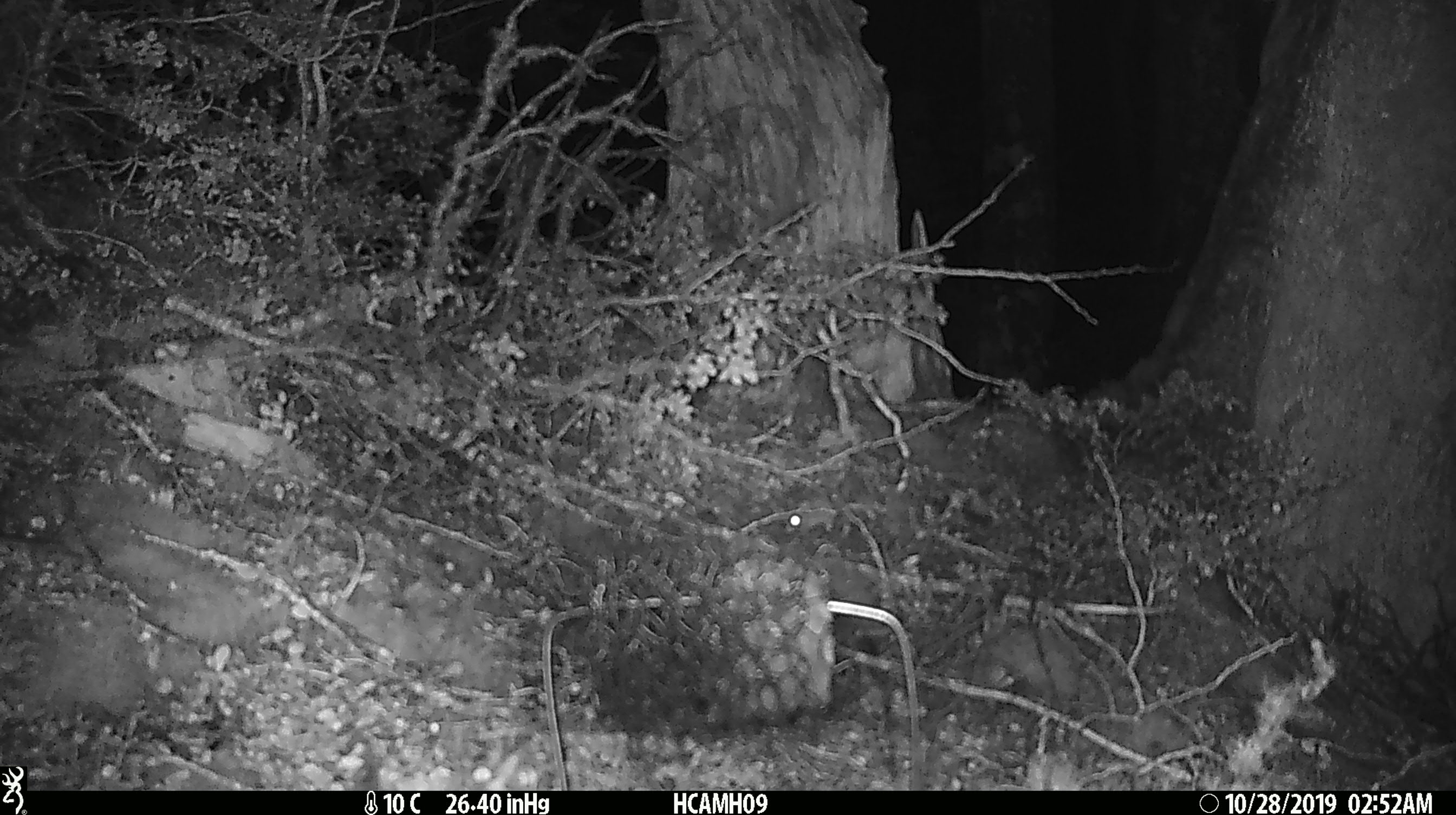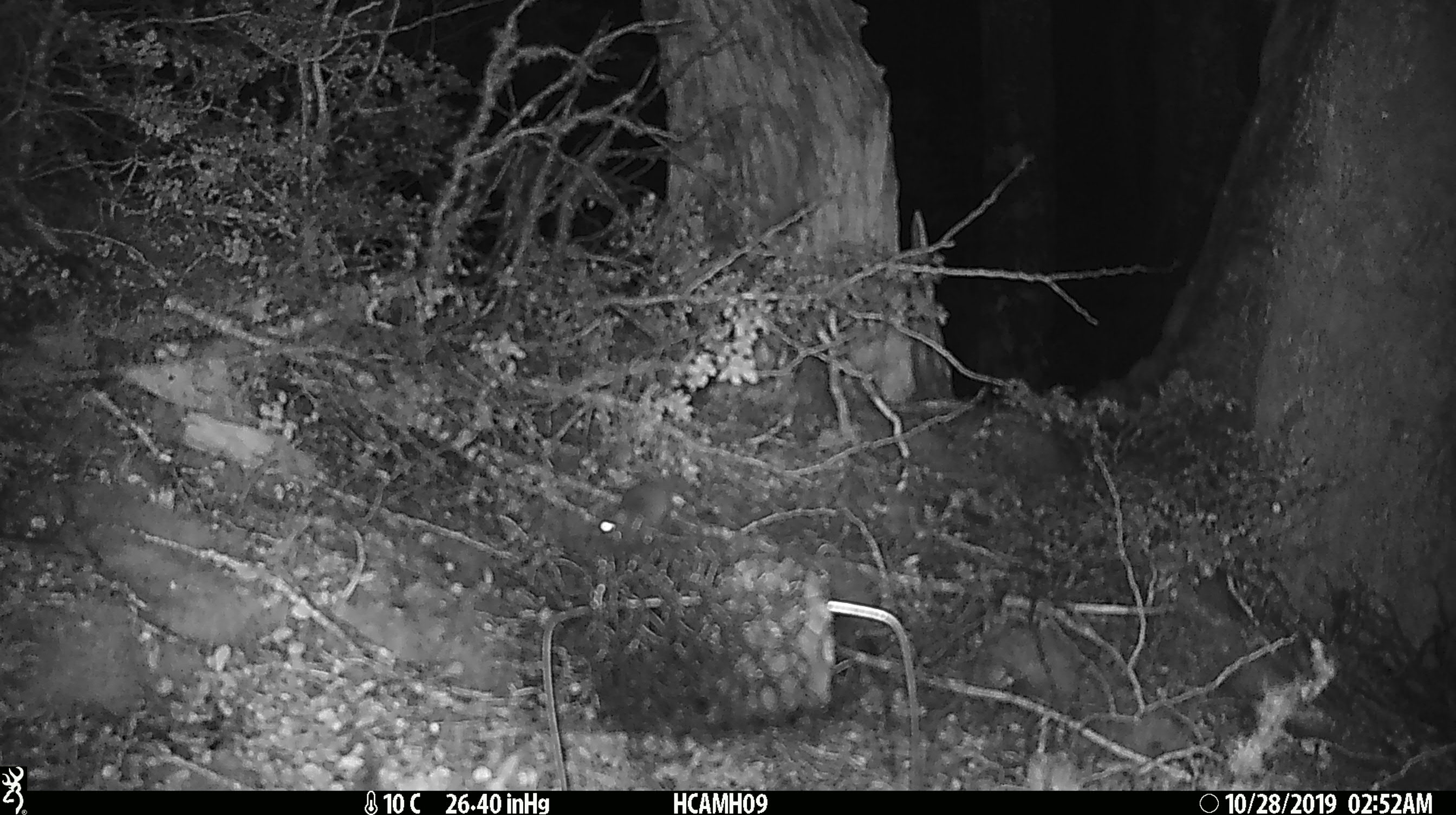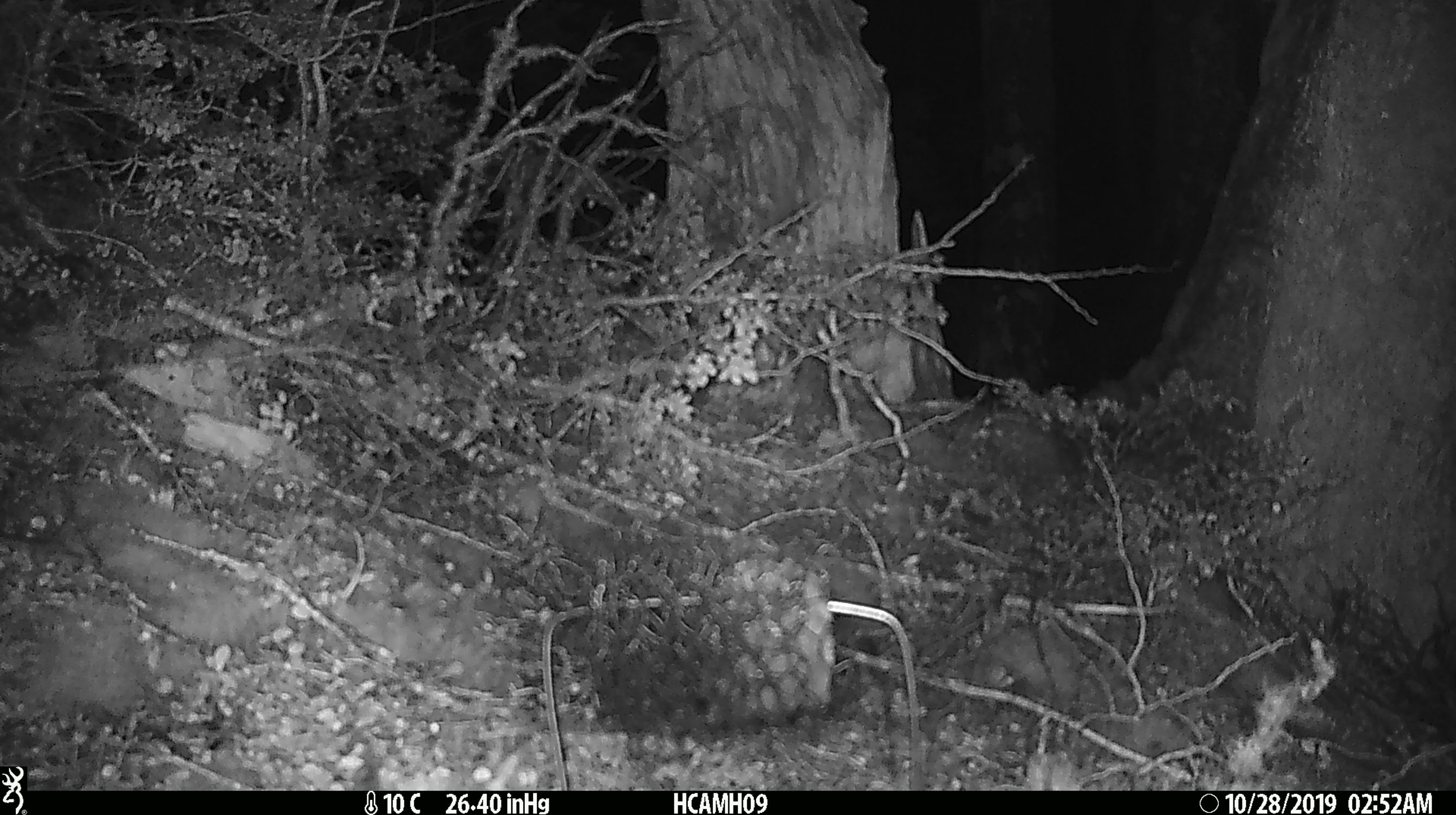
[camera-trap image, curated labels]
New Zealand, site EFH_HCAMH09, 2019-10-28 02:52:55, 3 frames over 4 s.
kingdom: Animalia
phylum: Chordata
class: Mammalia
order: Rodentia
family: Muridae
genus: Mus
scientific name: Mus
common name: mouse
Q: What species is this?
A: Mouse (Mus).